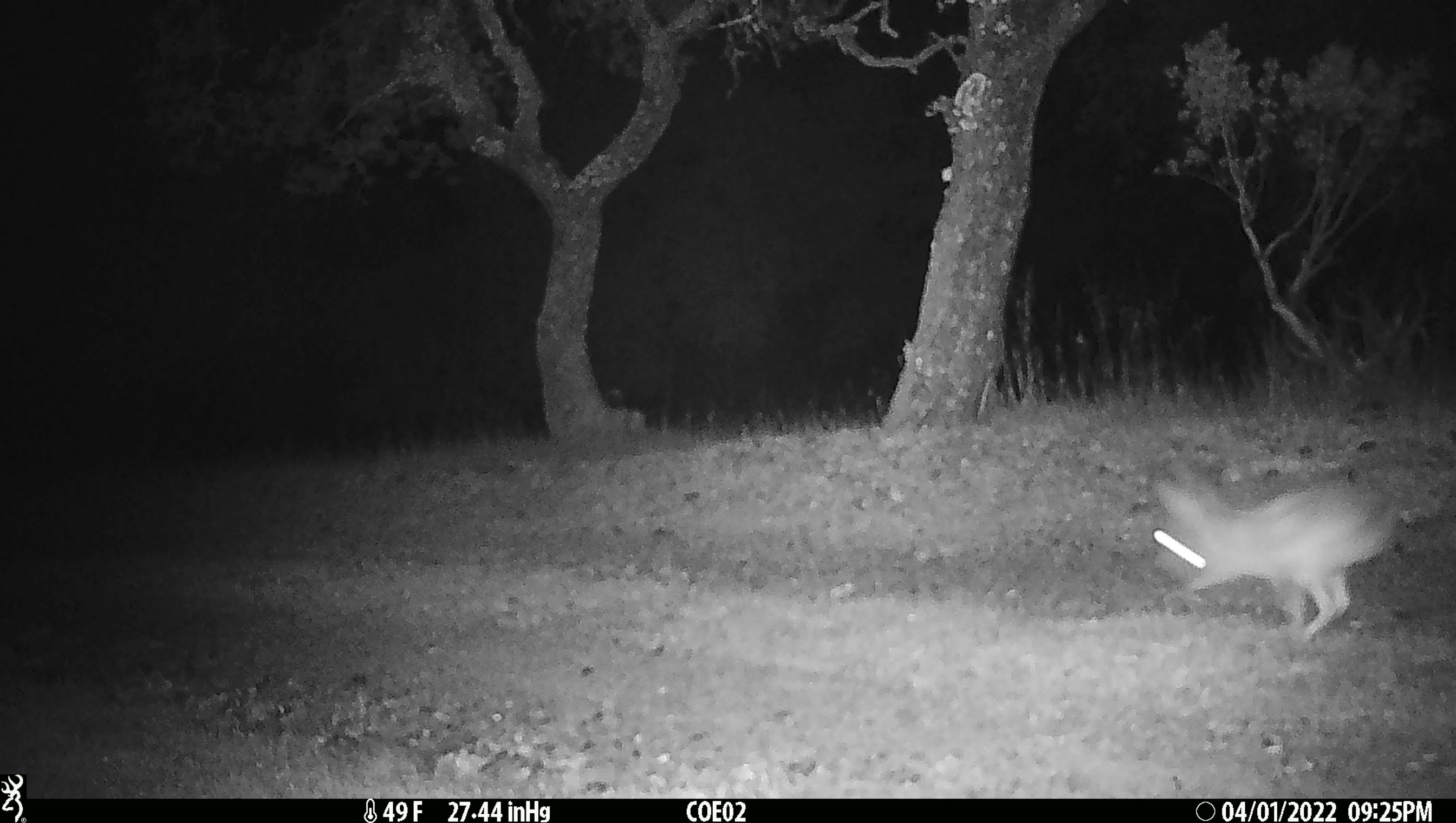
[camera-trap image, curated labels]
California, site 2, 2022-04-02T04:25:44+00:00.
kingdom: Animalia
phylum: Chordata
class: Mammalia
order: Lagomorpha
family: Leporidae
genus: Lepus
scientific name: Lepus californicus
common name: black-tailed jackrabbit